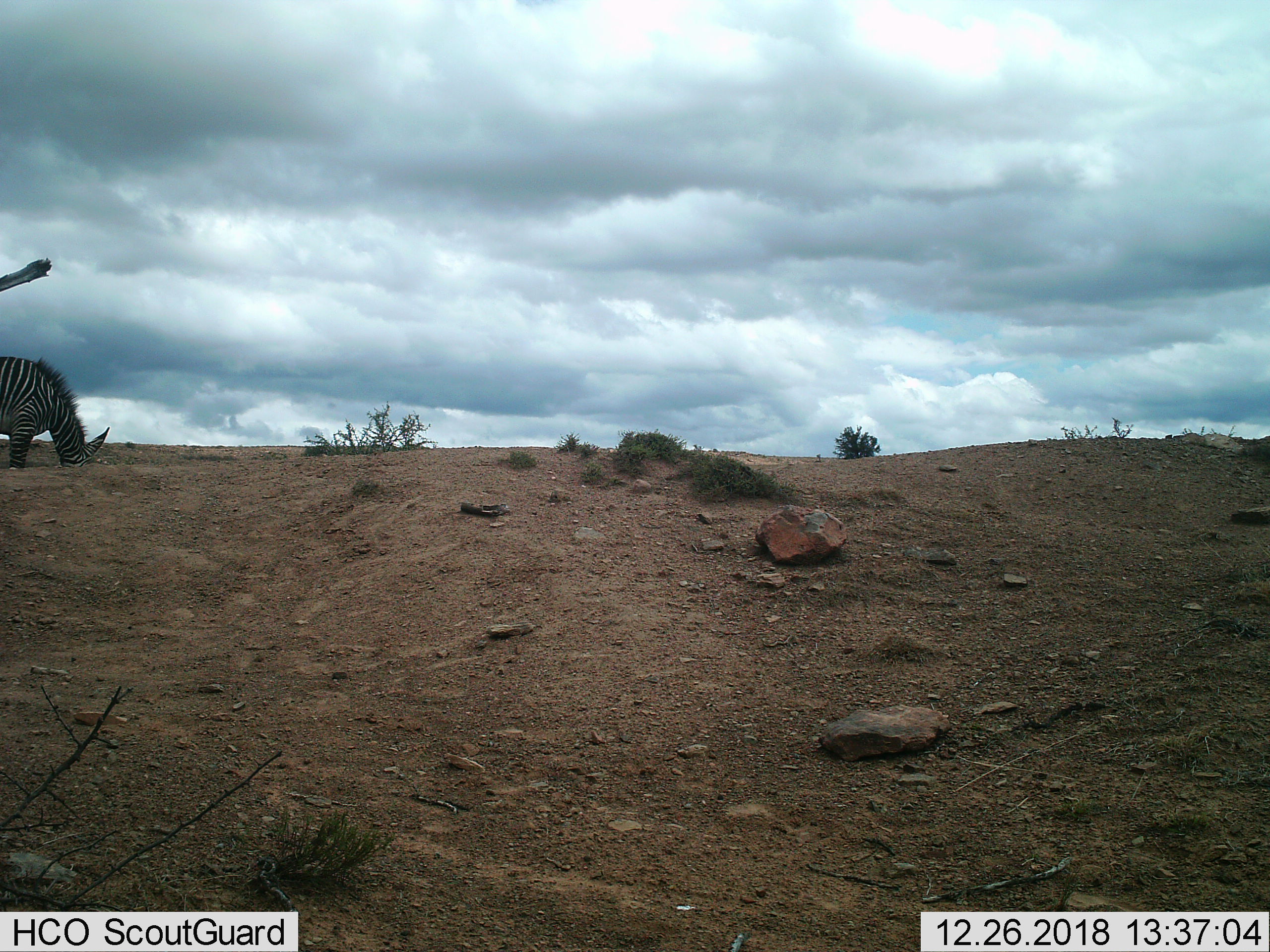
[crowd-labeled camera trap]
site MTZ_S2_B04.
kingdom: Animalia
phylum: Chordata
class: Mammalia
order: Perissodactyla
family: Equidae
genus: Equus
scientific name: Equus zebra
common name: mountain zebra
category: zebramountain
Zebramountain (mountain zebra) (Equus zebra), count 1. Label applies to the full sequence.